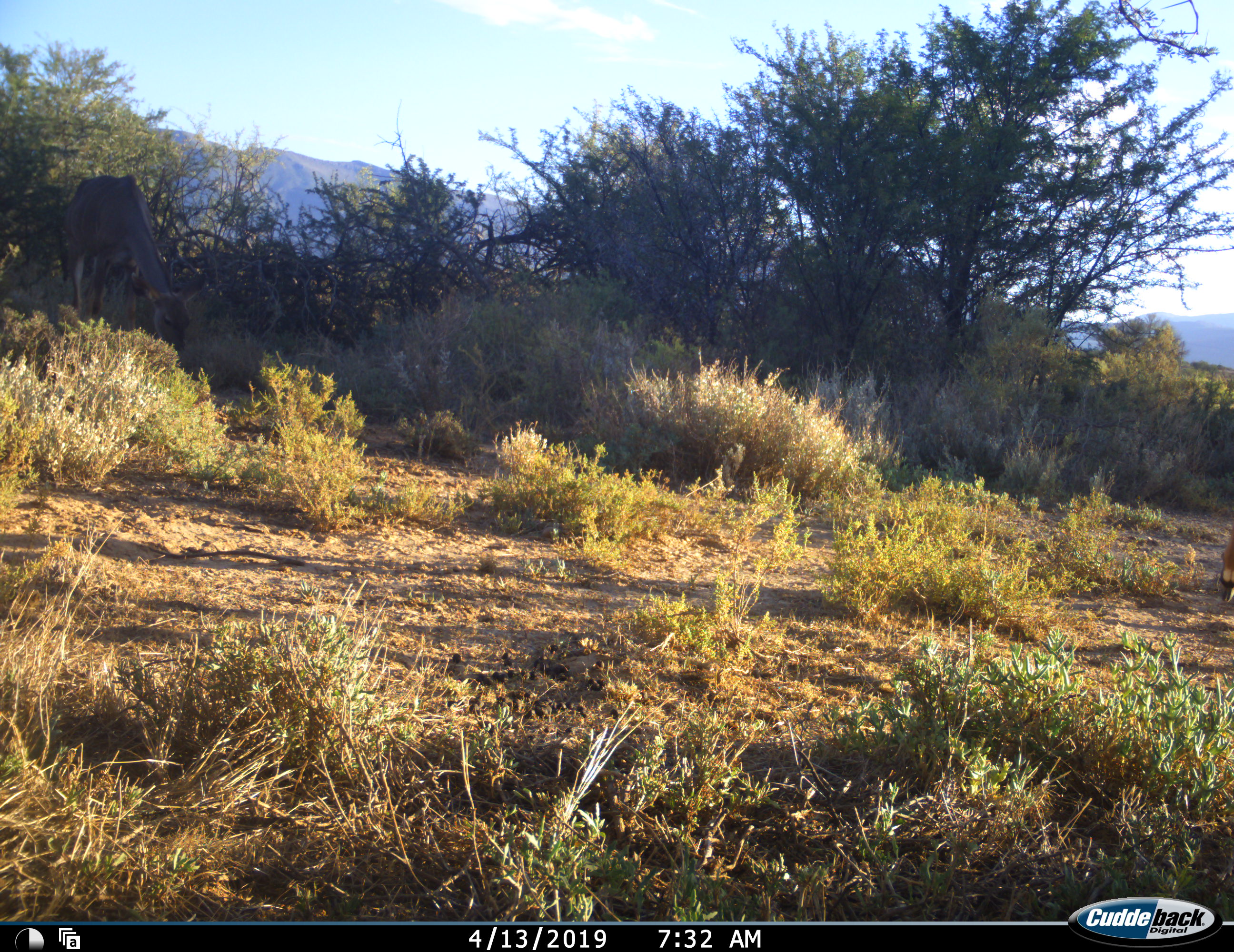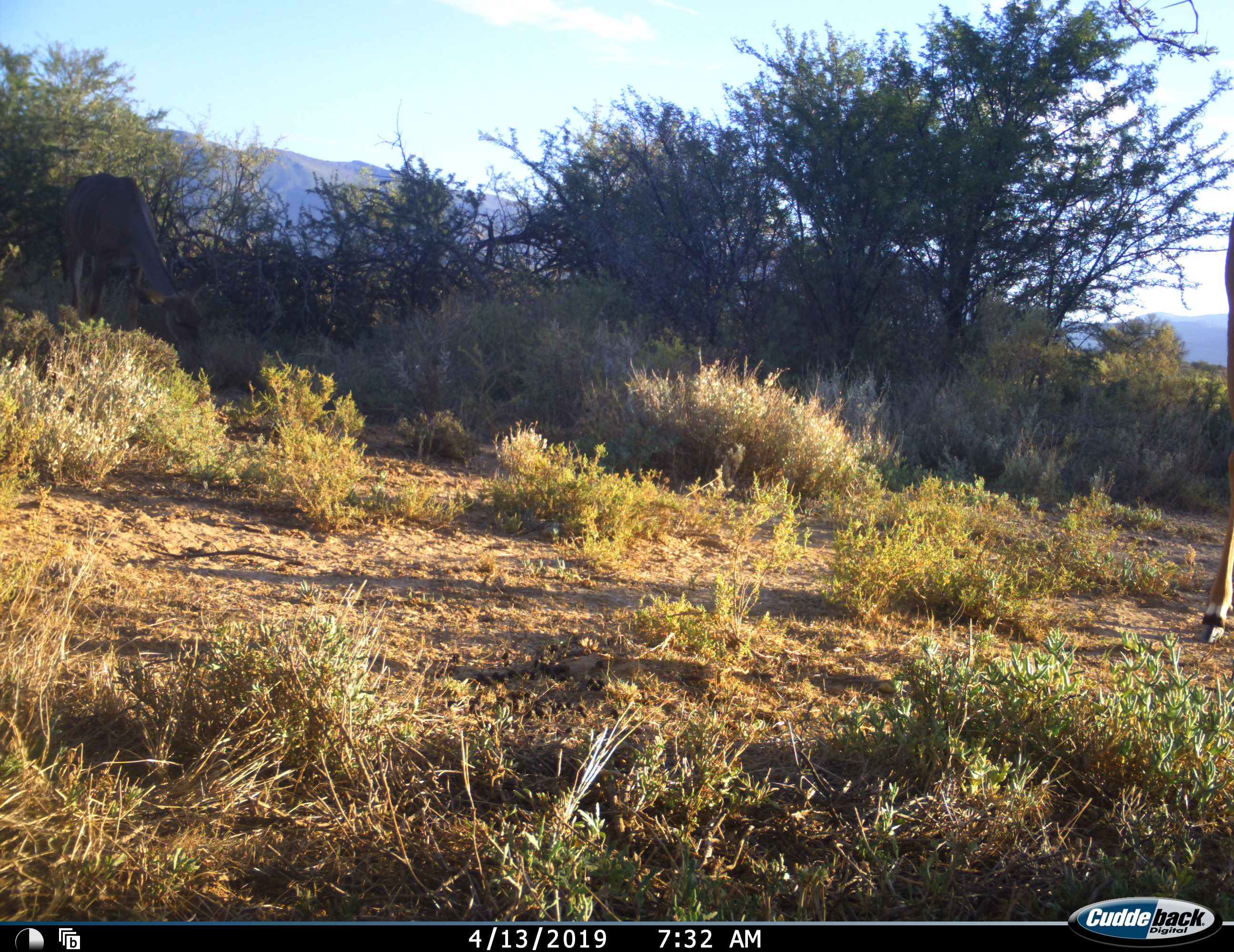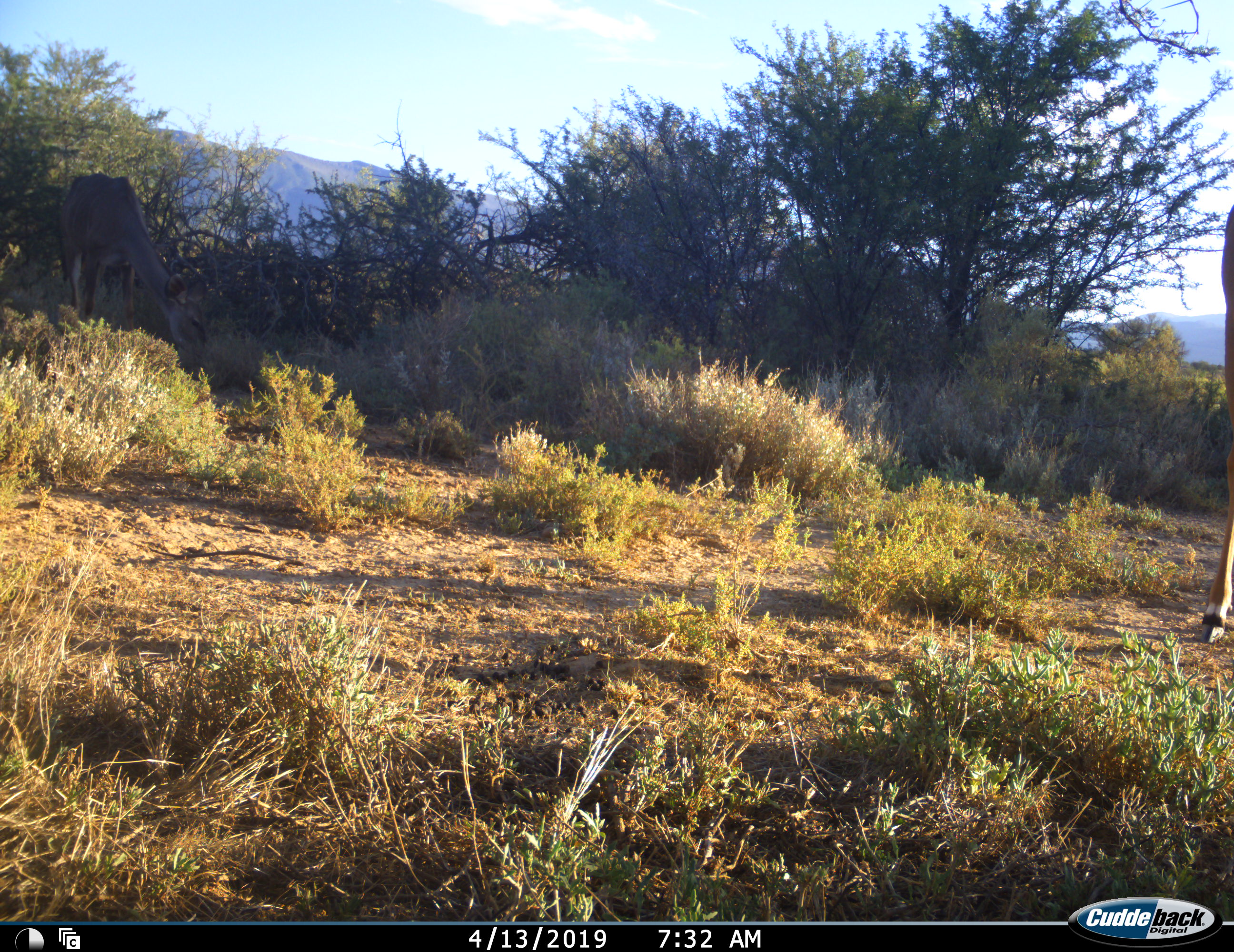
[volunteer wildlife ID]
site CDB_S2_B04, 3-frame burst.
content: unidentified animal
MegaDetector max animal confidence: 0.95